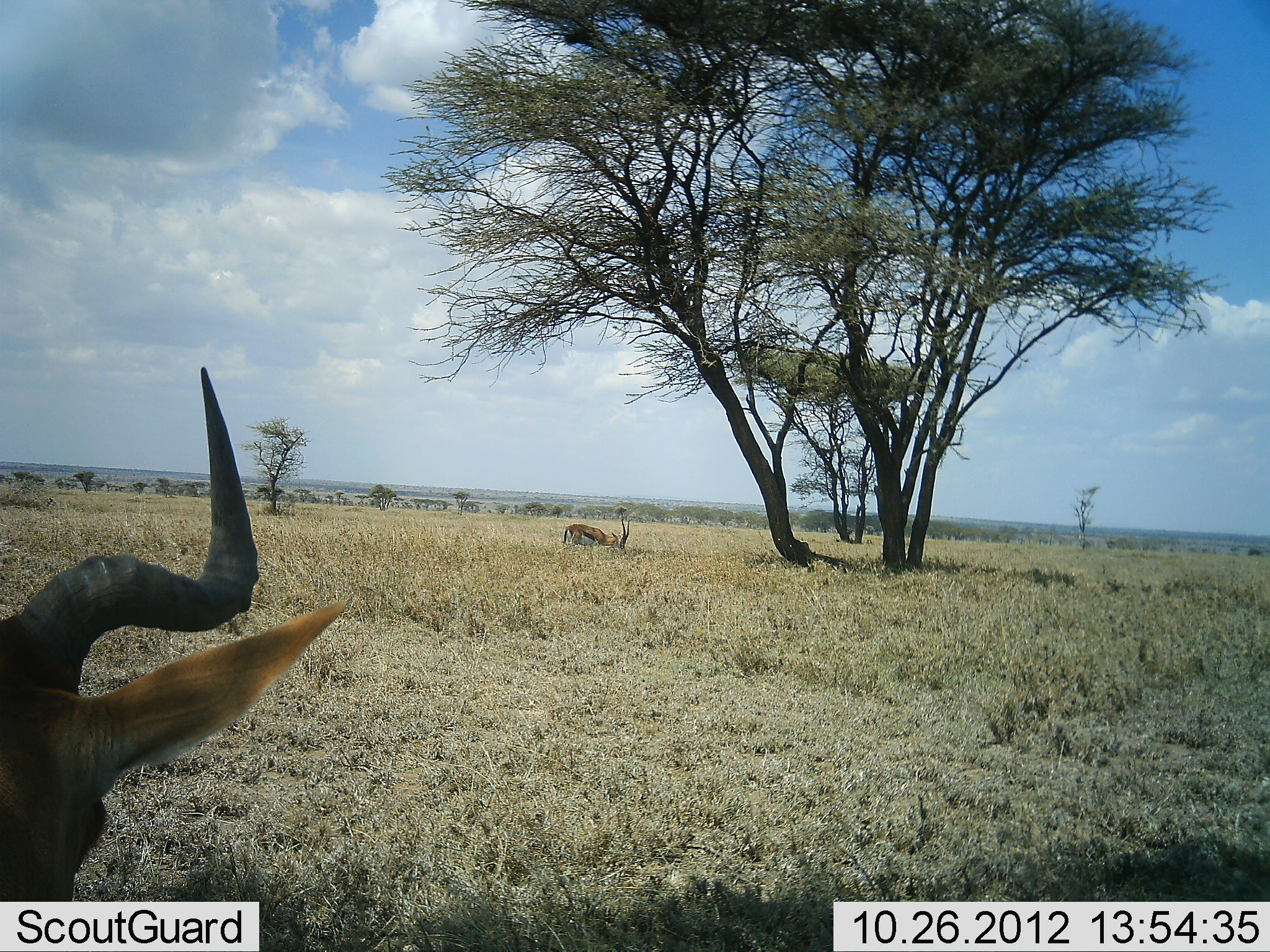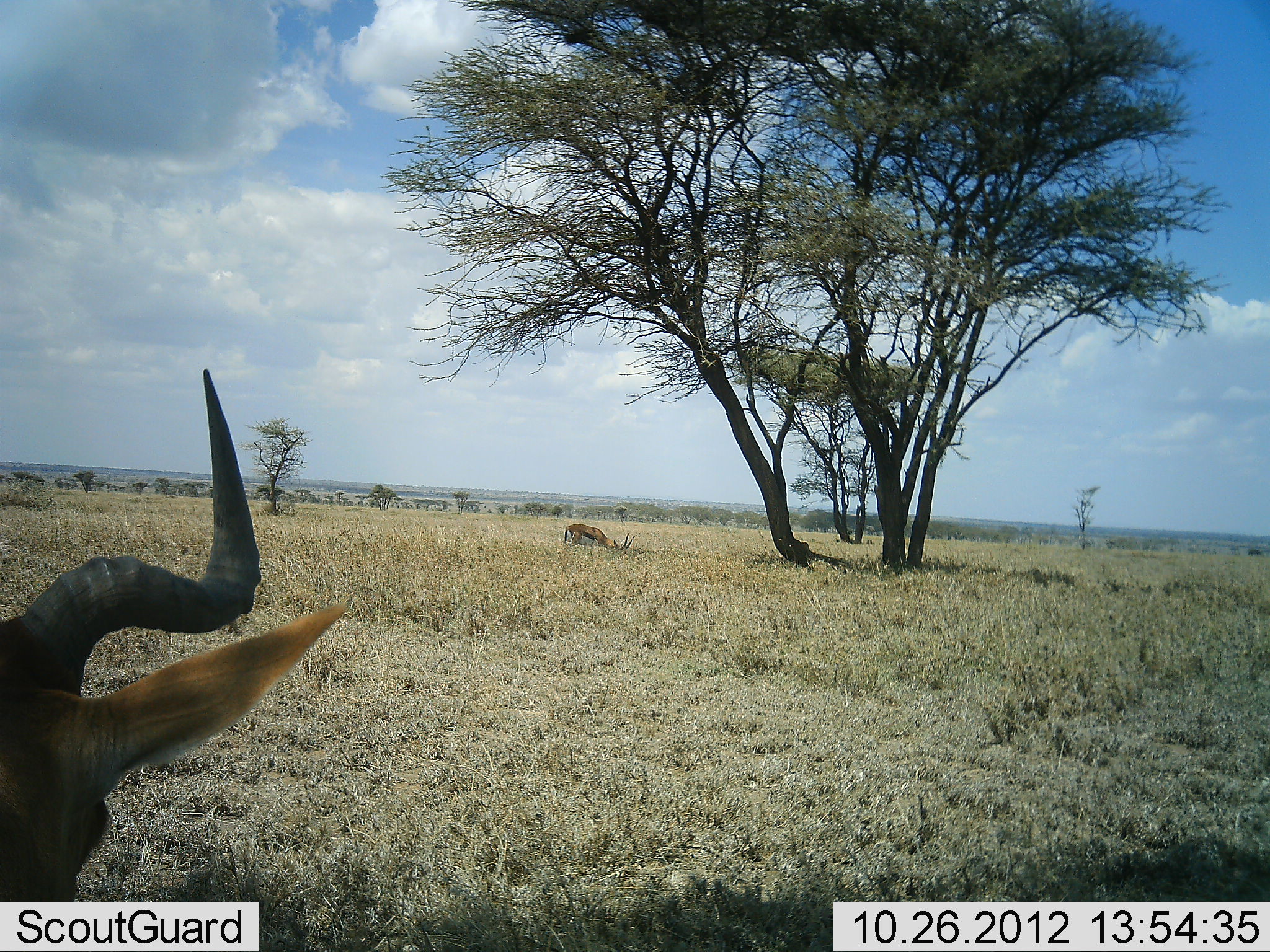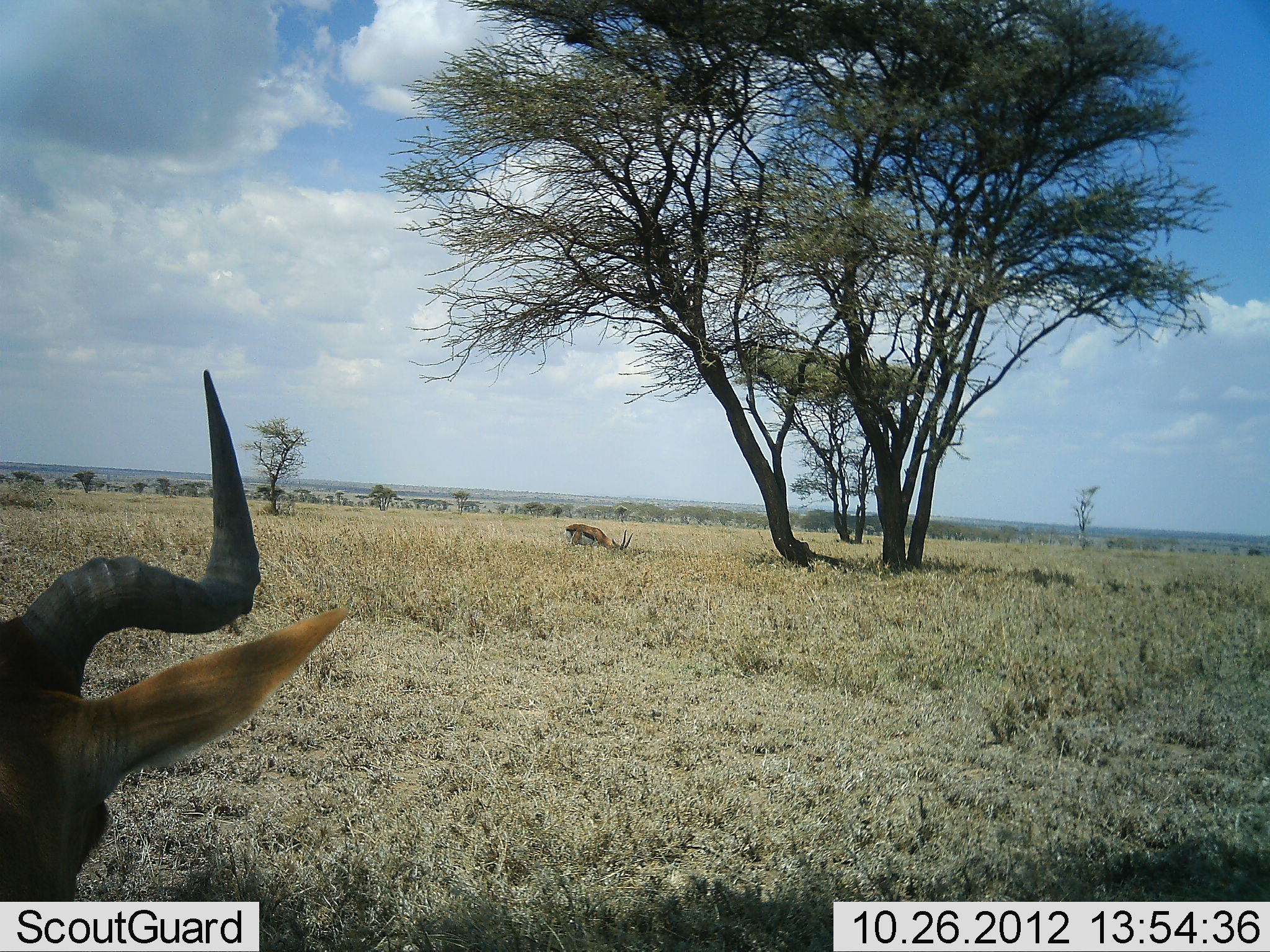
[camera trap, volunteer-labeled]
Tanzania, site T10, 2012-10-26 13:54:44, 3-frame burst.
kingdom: Animalia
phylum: Chordata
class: Mammalia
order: Artiodactyla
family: Bovidae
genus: Eudorcas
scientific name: Eudorcas thomsonii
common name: thomson's gazelle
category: gazellethomsons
Gazellethomsons (thomson's gazelle) (Eudorcas thomsonii), count 1. Behavior (volunteer vote fractions): standing 33%, resting 0%, moving 0%, interacting 6%. Young present (vote fraction): 0%. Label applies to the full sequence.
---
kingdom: Animalia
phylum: Chordata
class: Mammalia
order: Artiodactyla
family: Bovidae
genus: Alcelaphus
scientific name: Alcelaphus buselaphus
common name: hartebeest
Hartebeest (Alcelaphus buselaphus), count 1. Behavior (volunteer vote fractions): standing 54%, resting 46%, moving 0%, interacting 0%. Young present (vote fraction): 0%. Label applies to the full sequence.